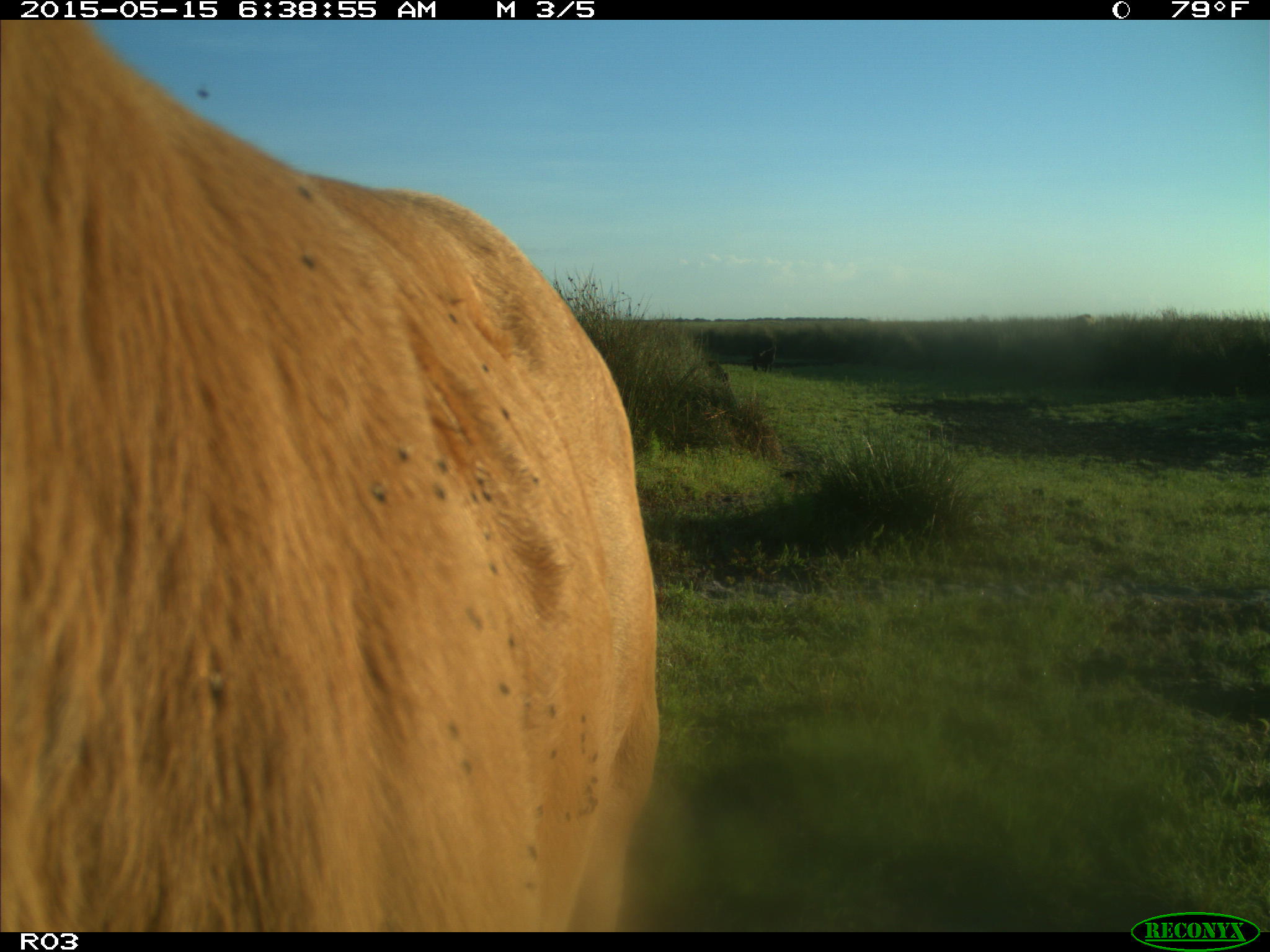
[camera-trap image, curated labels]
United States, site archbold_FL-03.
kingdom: Animalia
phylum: Chordata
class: Mammalia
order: Artiodactyla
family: Bovidae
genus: Bos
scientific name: Bos taurus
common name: domestic cow